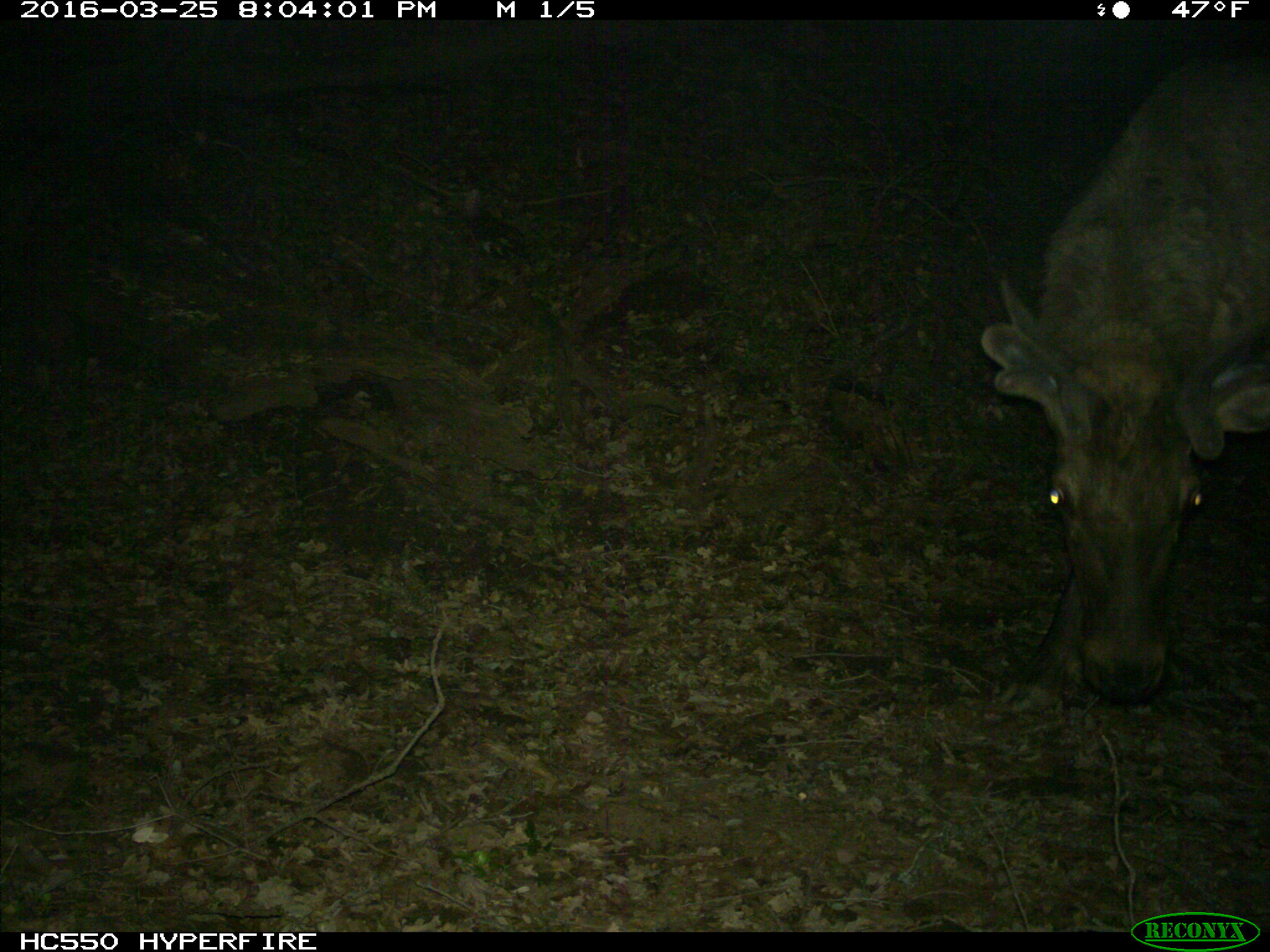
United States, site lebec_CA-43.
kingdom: Animalia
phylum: Chordata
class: Mammalia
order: Artiodactyla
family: Cervidae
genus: Cervus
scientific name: Cervus canadensis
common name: elk